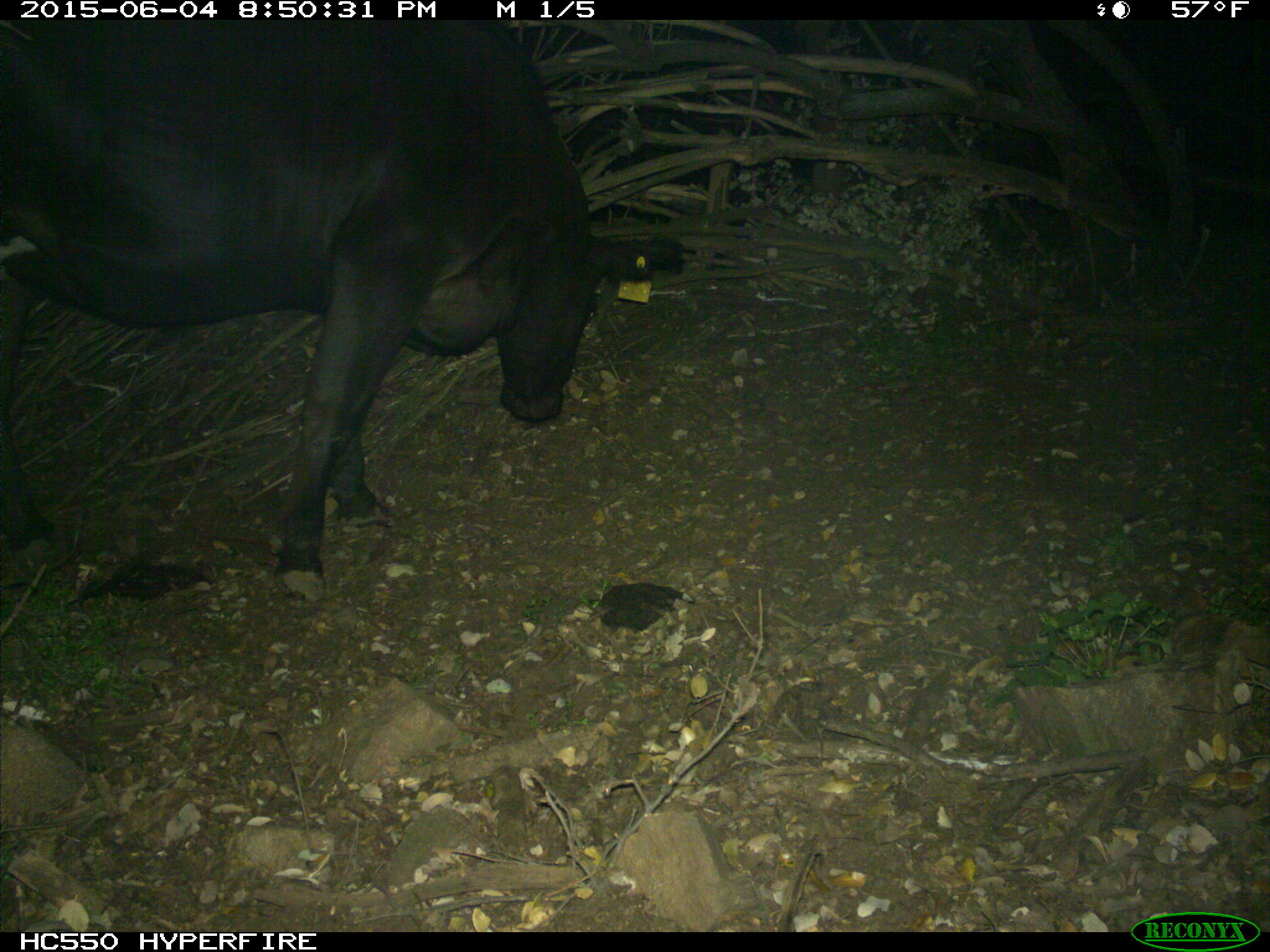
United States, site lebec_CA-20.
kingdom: Animalia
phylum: Chordata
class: Mammalia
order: Artiodactyla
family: Bovidae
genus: Bos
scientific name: Bos taurus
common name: domestic cow